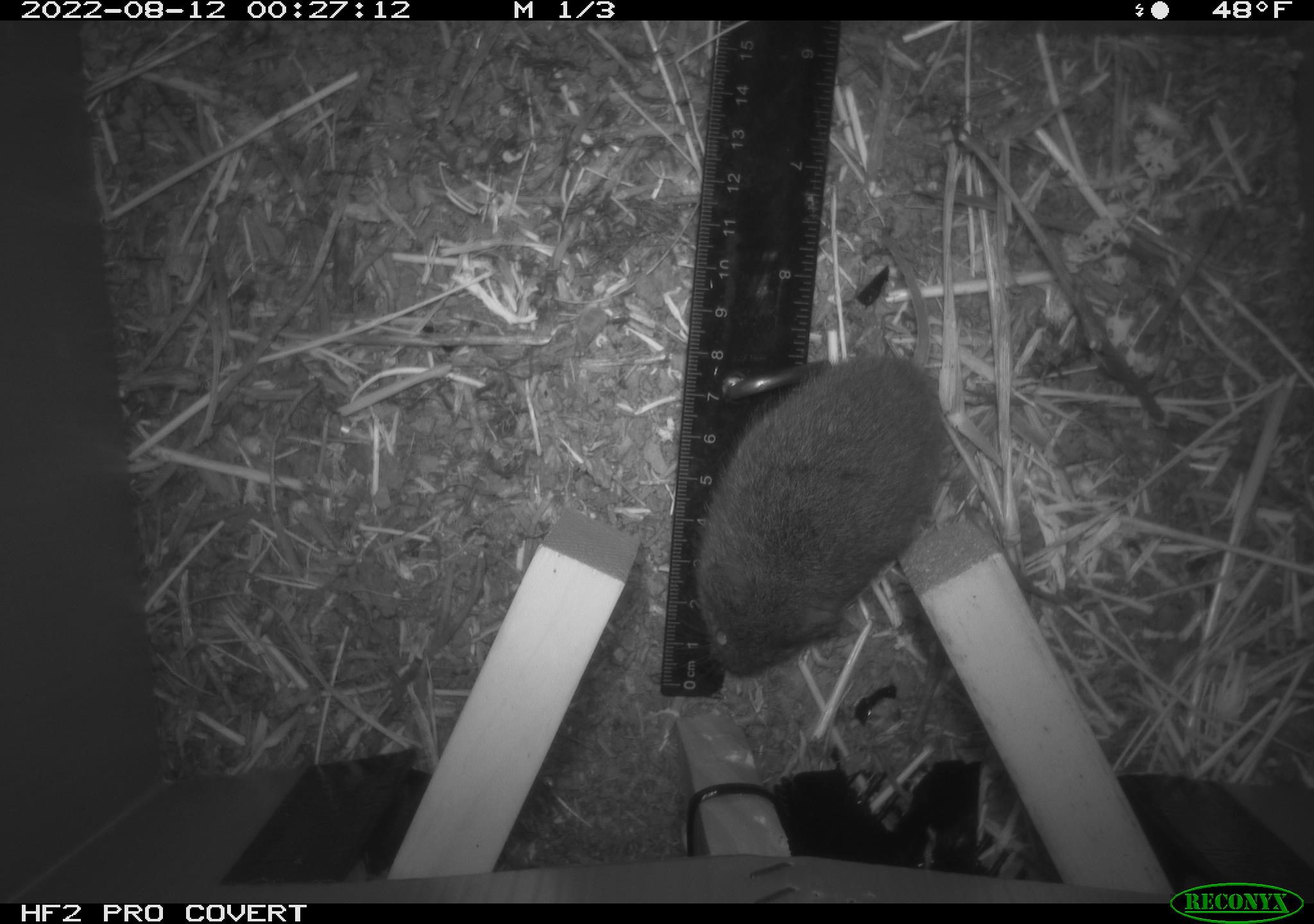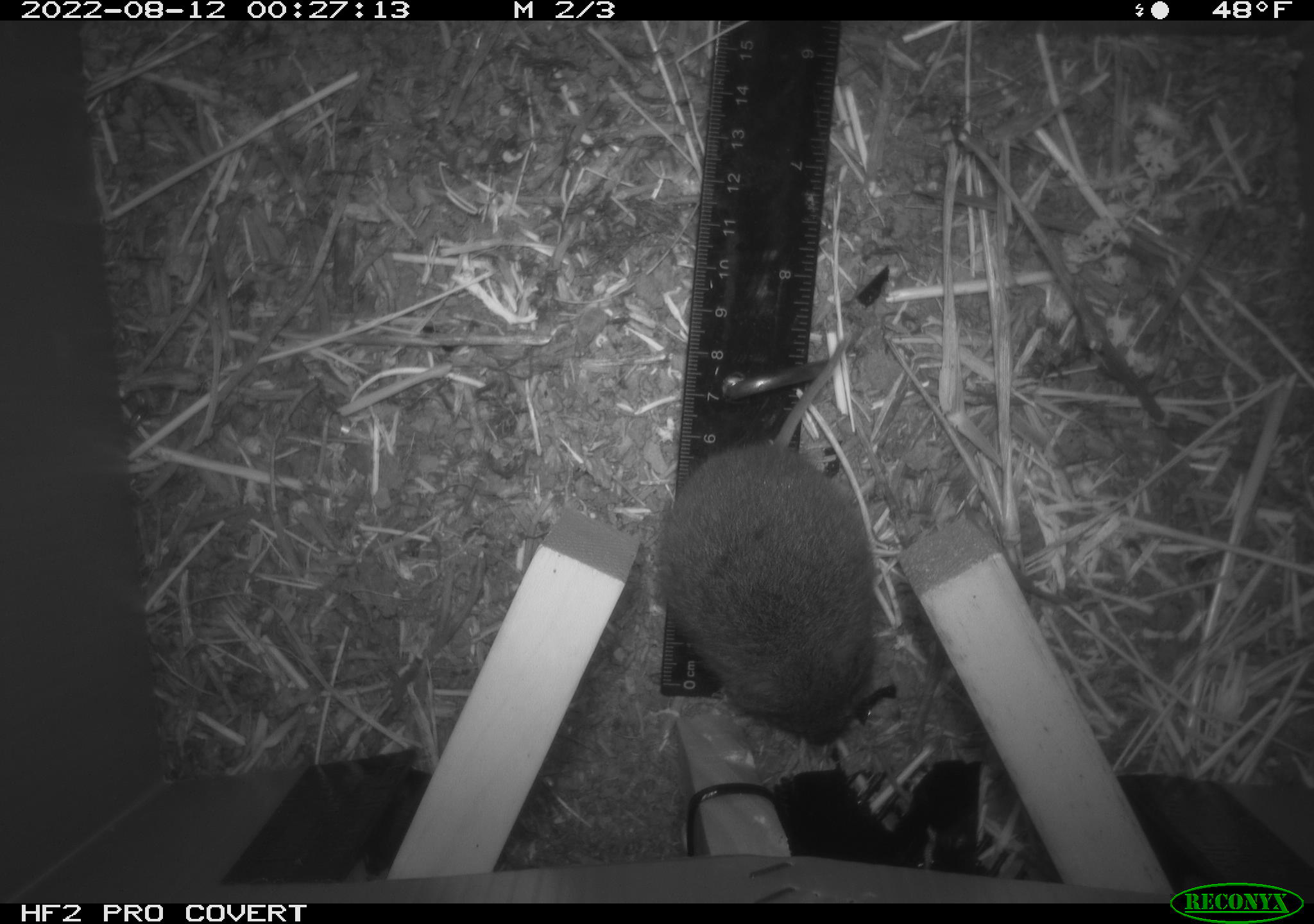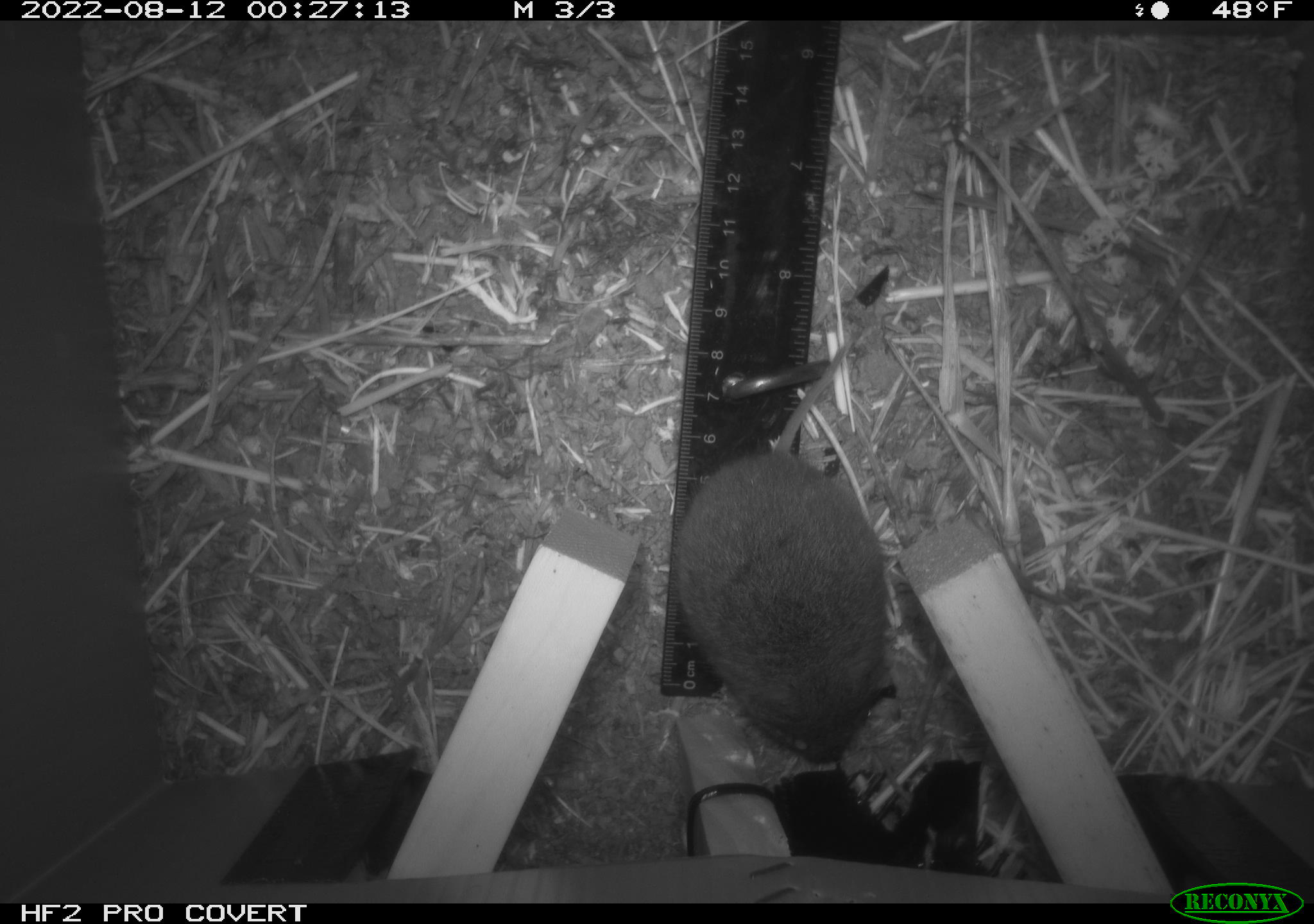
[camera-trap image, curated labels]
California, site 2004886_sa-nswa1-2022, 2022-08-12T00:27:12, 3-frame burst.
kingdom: Animalia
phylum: Chordata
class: Mammalia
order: Rodentia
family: Cricetidae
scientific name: Cricetidae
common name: hamsters, voles, lemmings, and allies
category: cricetidae family